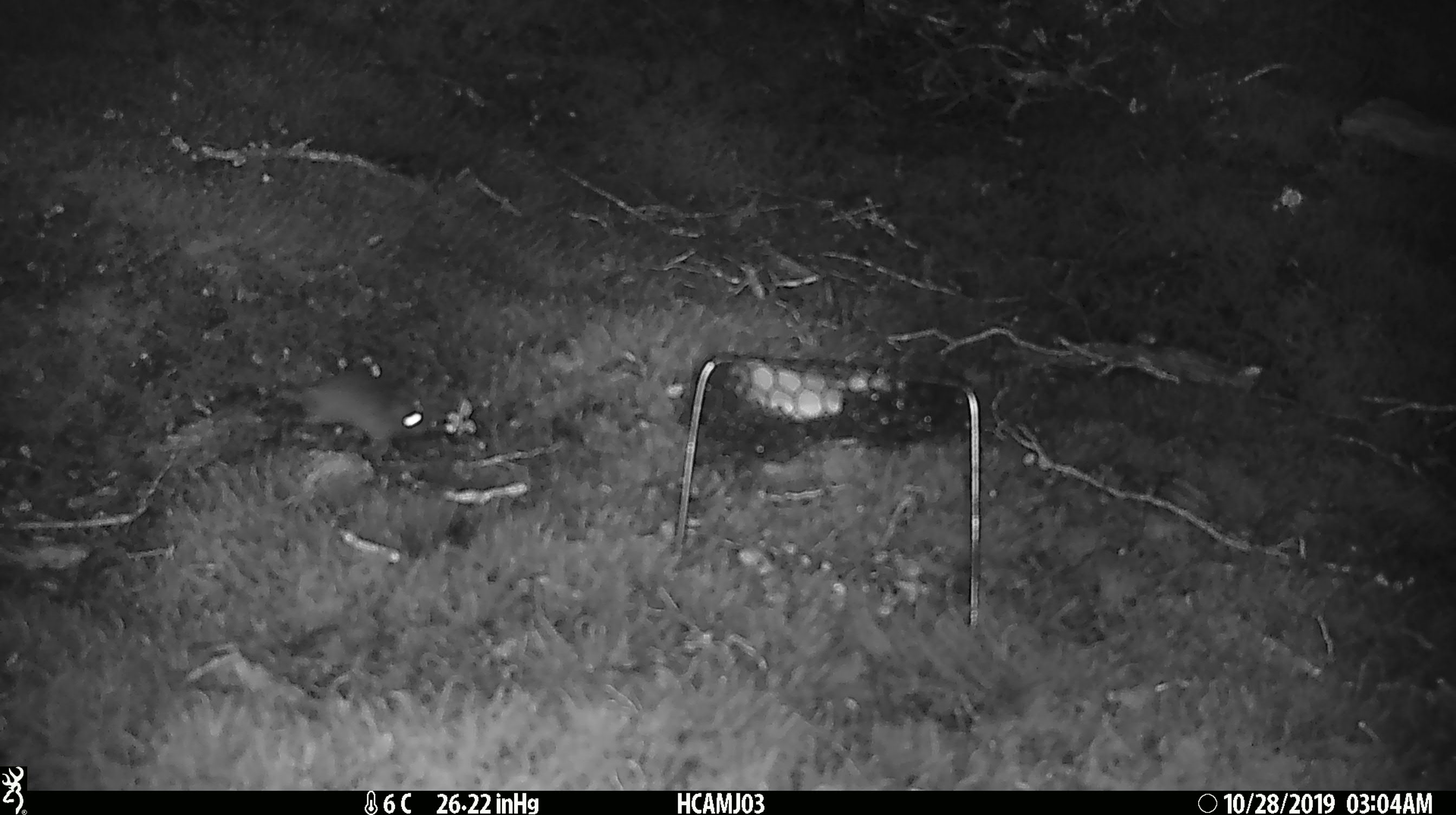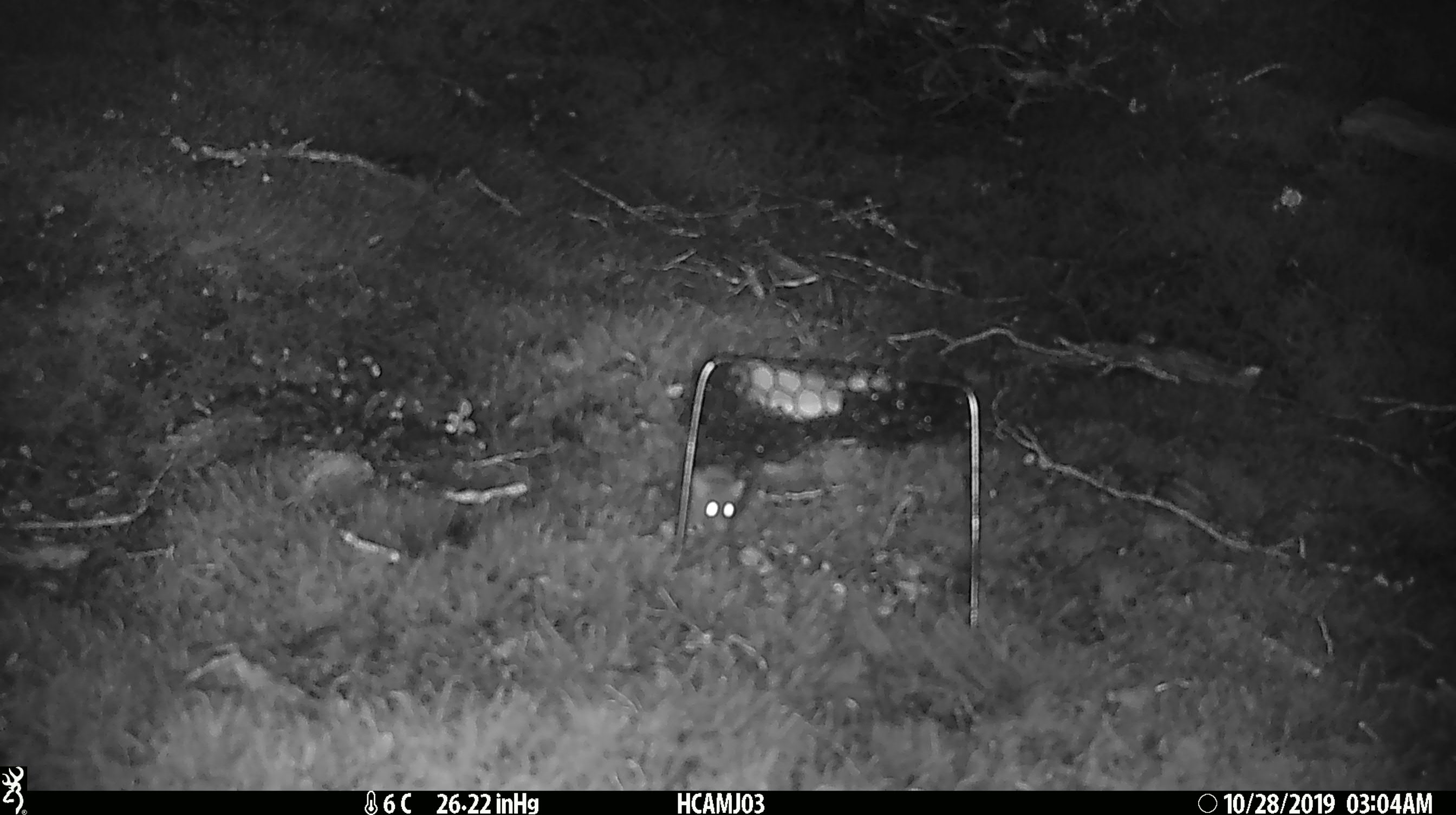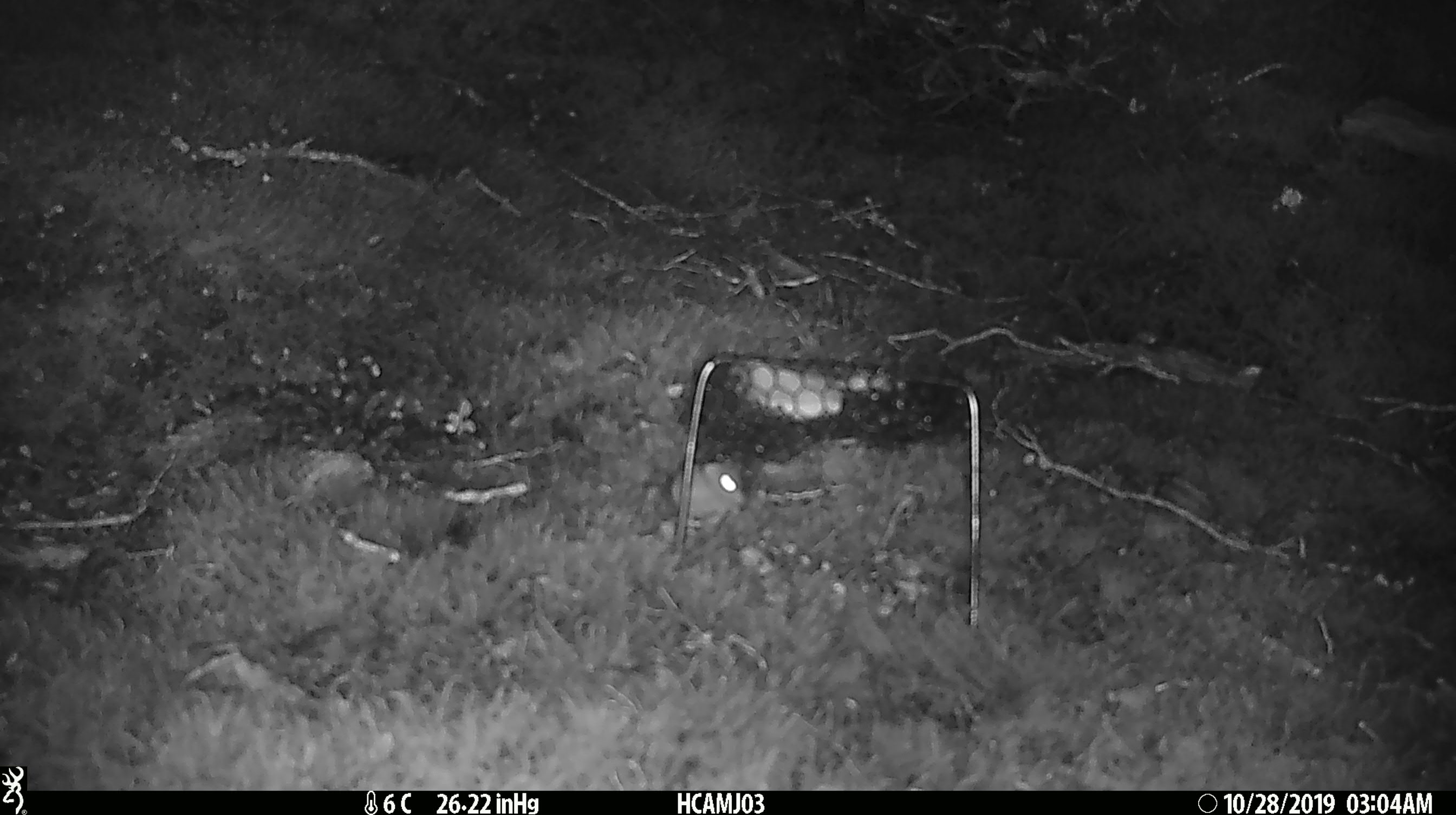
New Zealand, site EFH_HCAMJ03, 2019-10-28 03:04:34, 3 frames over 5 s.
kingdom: Animalia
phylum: Chordata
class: Mammalia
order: Rodentia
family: Muridae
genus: Mus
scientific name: Mus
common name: mouse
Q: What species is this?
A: Mouse (Mus).